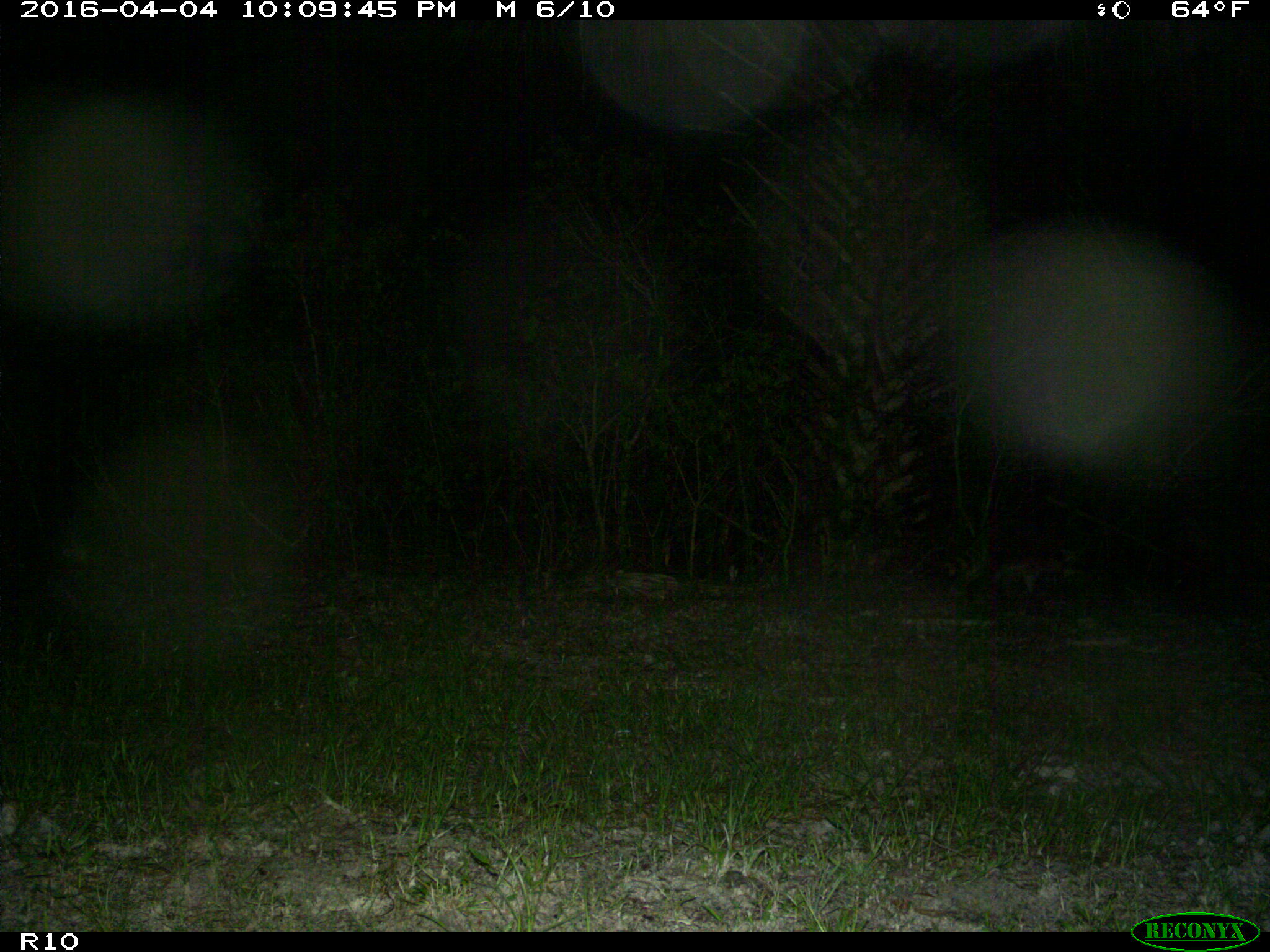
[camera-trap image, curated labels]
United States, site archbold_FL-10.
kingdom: Animalia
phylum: Chordata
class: Mammalia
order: Carnivora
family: Procyonidae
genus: Procyon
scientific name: Procyon lotor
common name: common raccoon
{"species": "Procyon lotor (common raccoon)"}